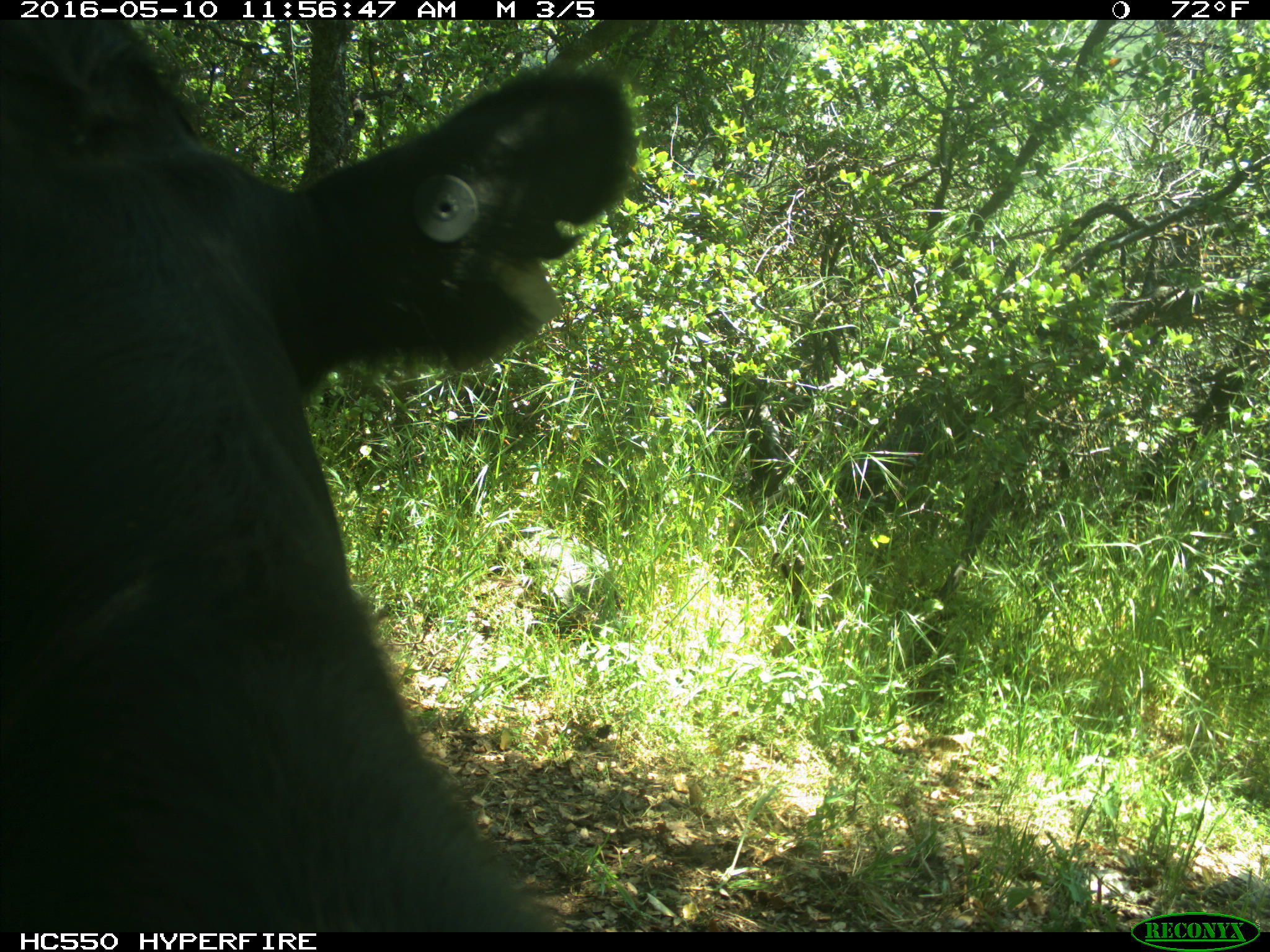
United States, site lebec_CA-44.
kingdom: Animalia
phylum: Chordata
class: Mammalia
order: Artiodactyla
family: Bovidae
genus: Bos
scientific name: Bos taurus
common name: domestic cow